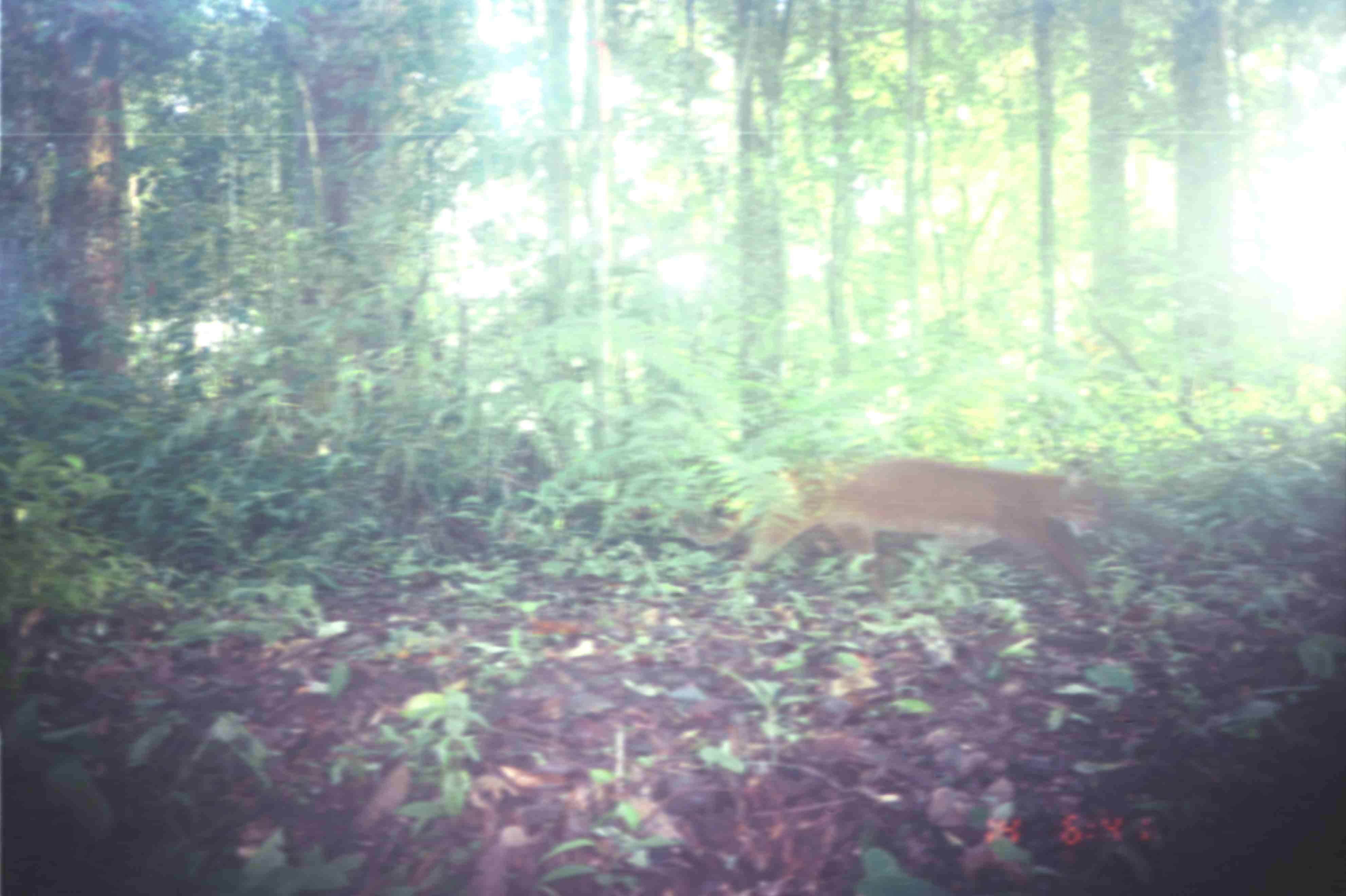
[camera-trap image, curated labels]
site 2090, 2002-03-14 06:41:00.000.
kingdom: Animalia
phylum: Chordata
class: Mammalia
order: Carnivora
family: Felidae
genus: Catopuma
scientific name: Catopuma temminckii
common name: asian golden cat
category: pardofelis temminckii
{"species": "pardofelis temminckii (asian golden cat) (Catopuma temminckii)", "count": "1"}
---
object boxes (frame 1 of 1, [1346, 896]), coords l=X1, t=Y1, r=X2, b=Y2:
pardofelis temminckii: l=681, t=452, r=1103, b=617